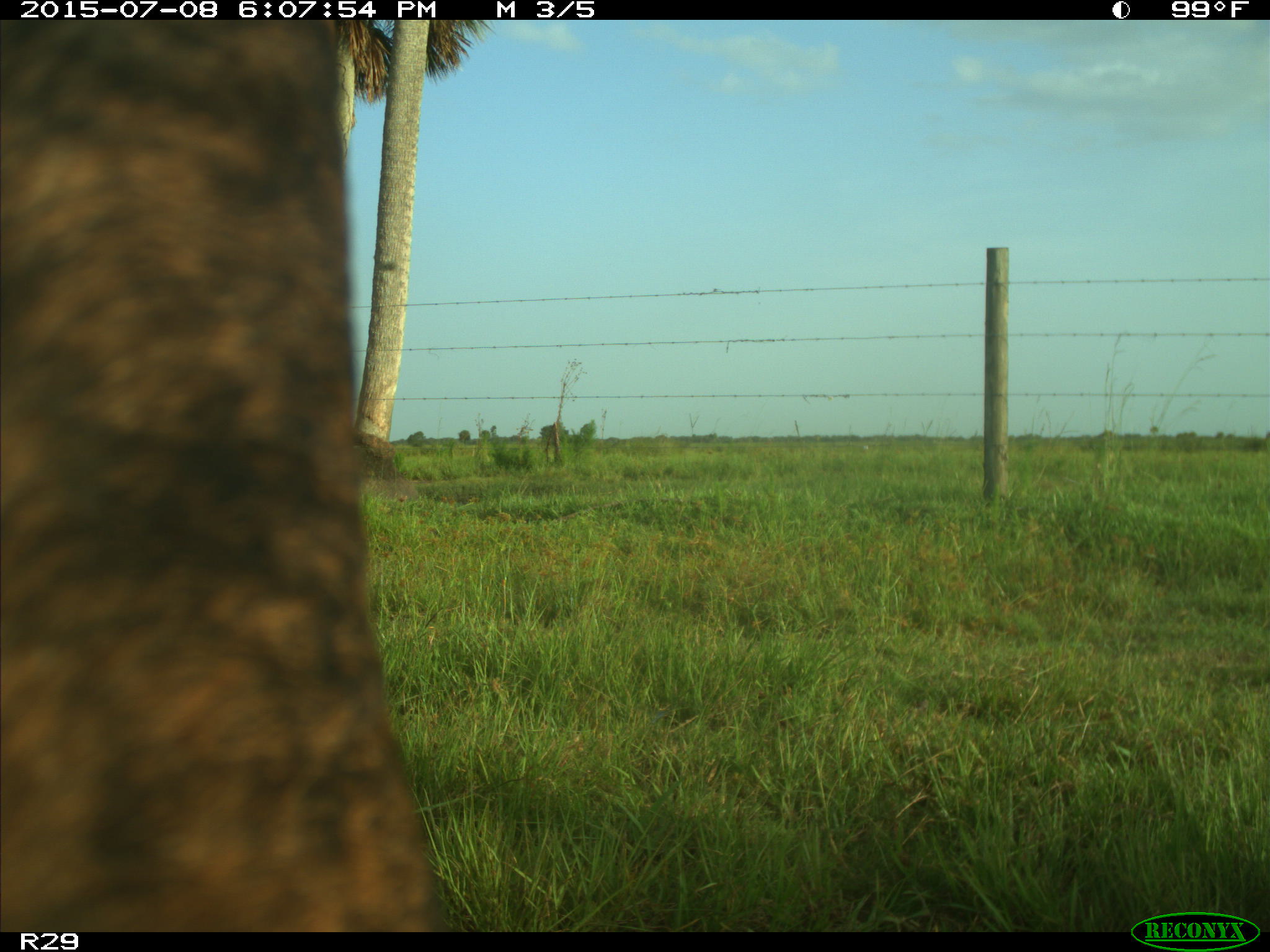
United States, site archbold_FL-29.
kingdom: Animalia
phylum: Chordata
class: Mammalia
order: Artiodactyla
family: Bovidae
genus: Bos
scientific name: Bos taurus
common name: domestic cow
Bos taurus (domestic cow).